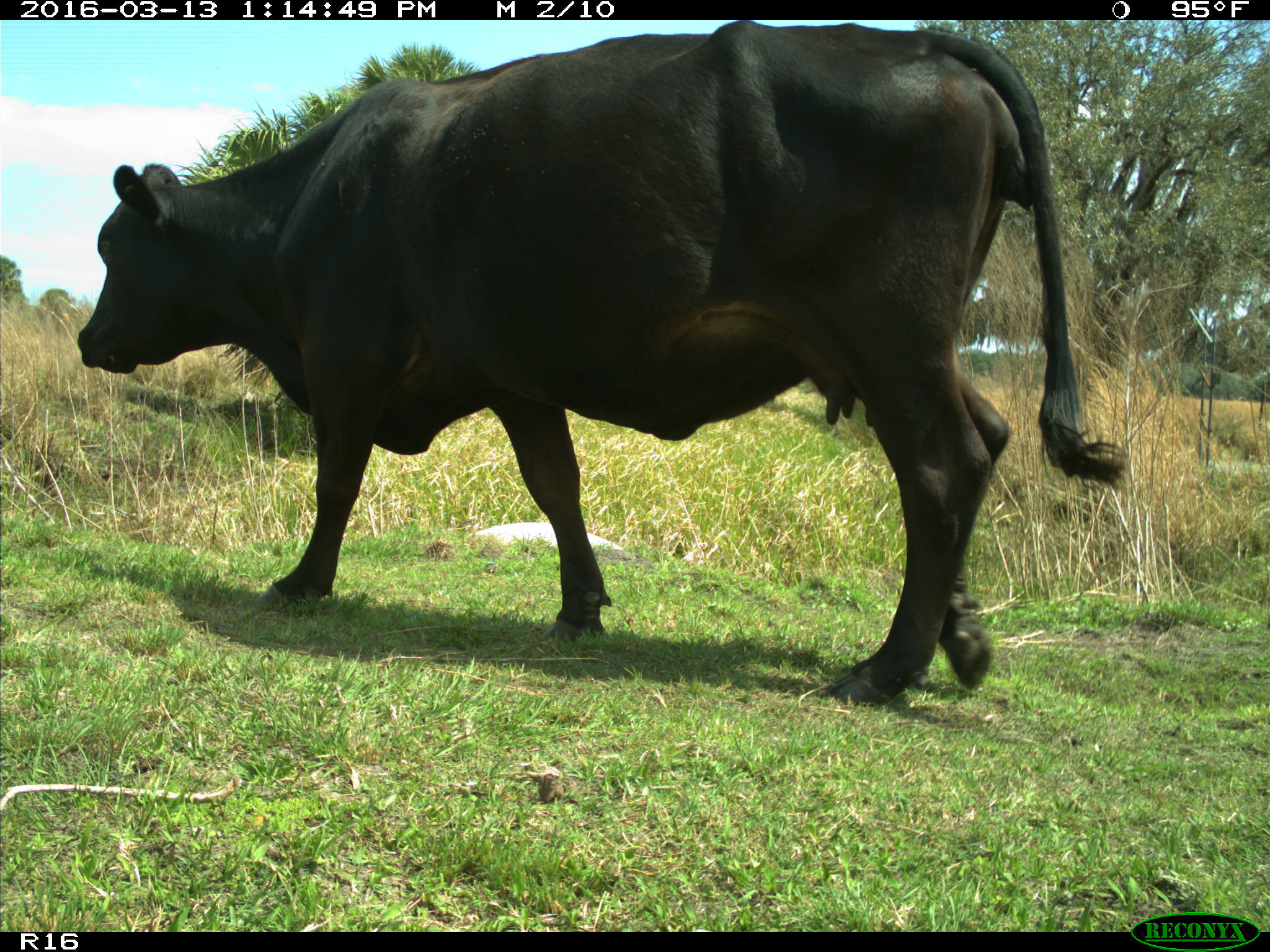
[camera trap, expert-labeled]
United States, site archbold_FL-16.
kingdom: Animalia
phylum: Chordata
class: Mammalia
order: Artiodactyla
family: Bovidae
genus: Bos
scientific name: Bos taurus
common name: domestic cow